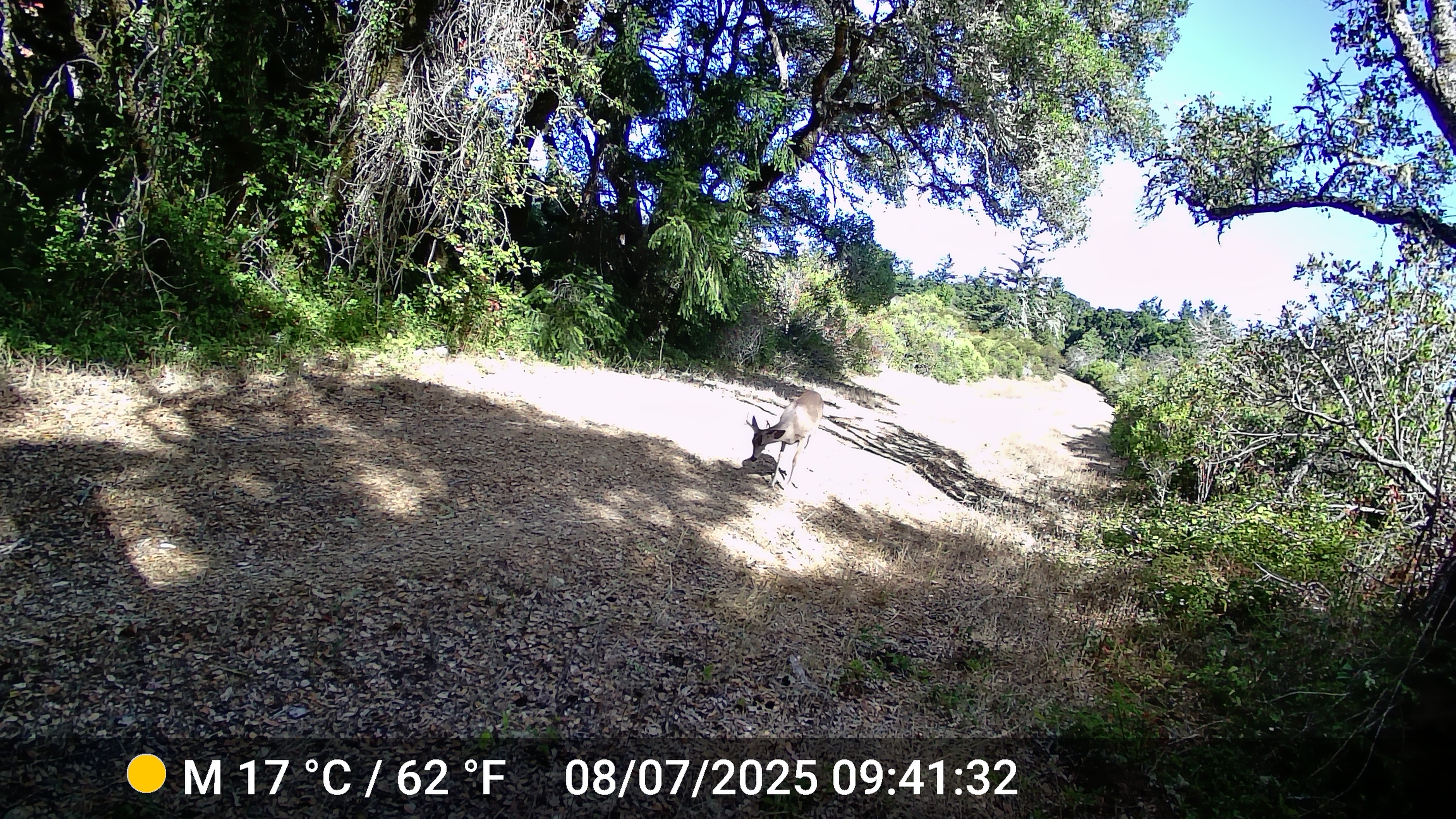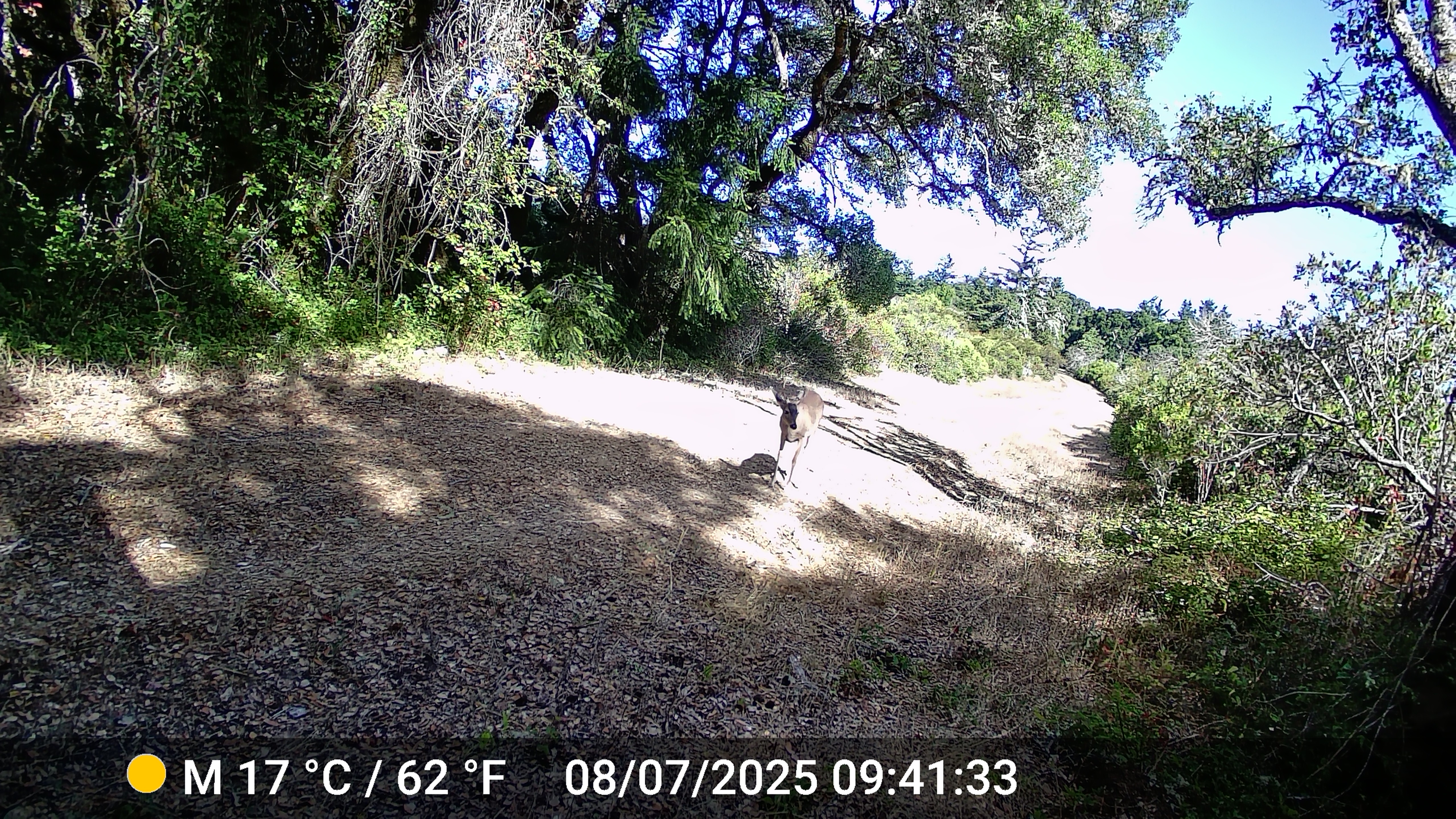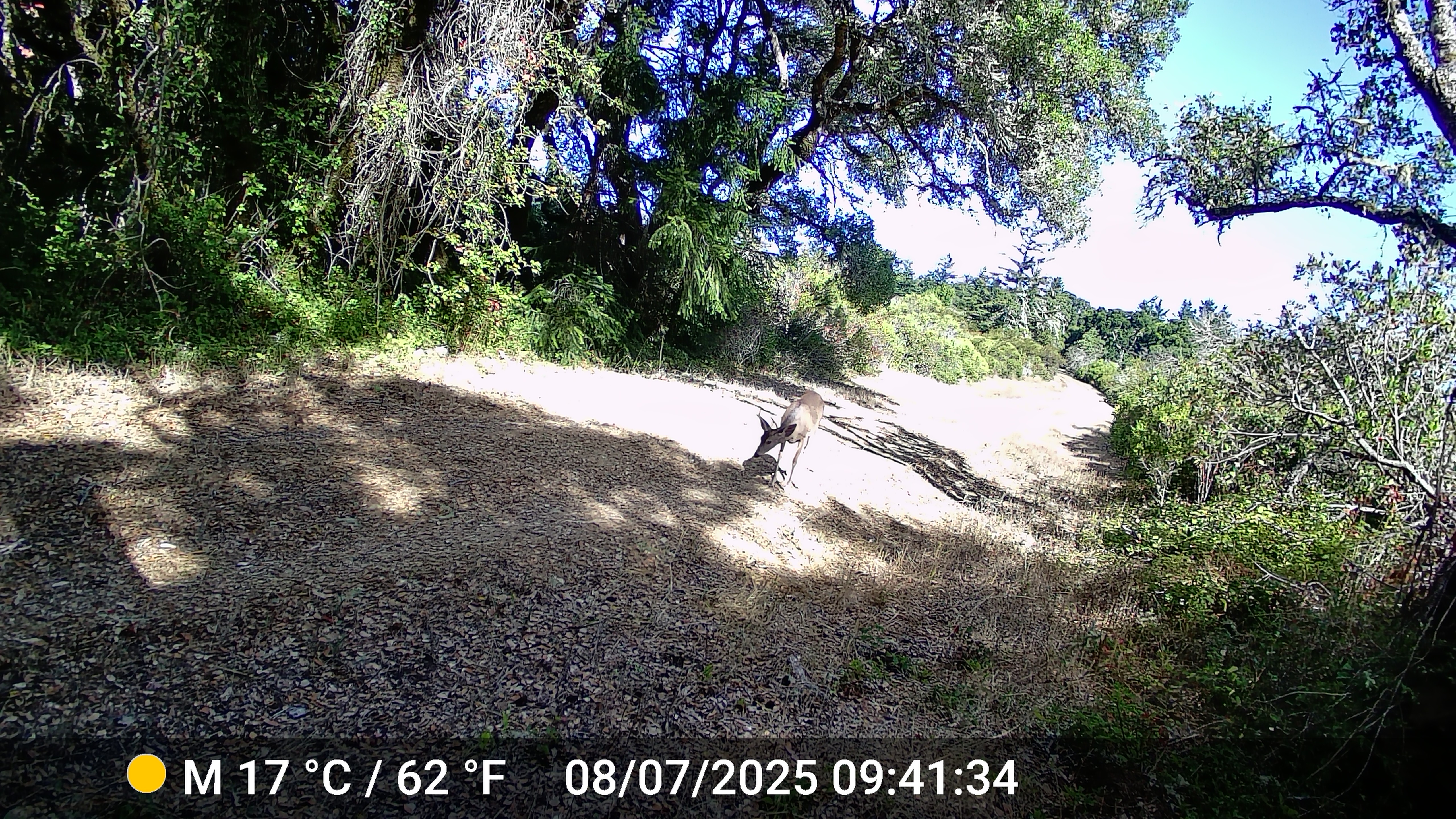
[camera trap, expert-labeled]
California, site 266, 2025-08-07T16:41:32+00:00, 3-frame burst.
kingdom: Animalia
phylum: Chordata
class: Mammalia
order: Artiodactyla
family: Cervidae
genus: Odocoileus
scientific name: Odocoileus hemionus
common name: mule deer